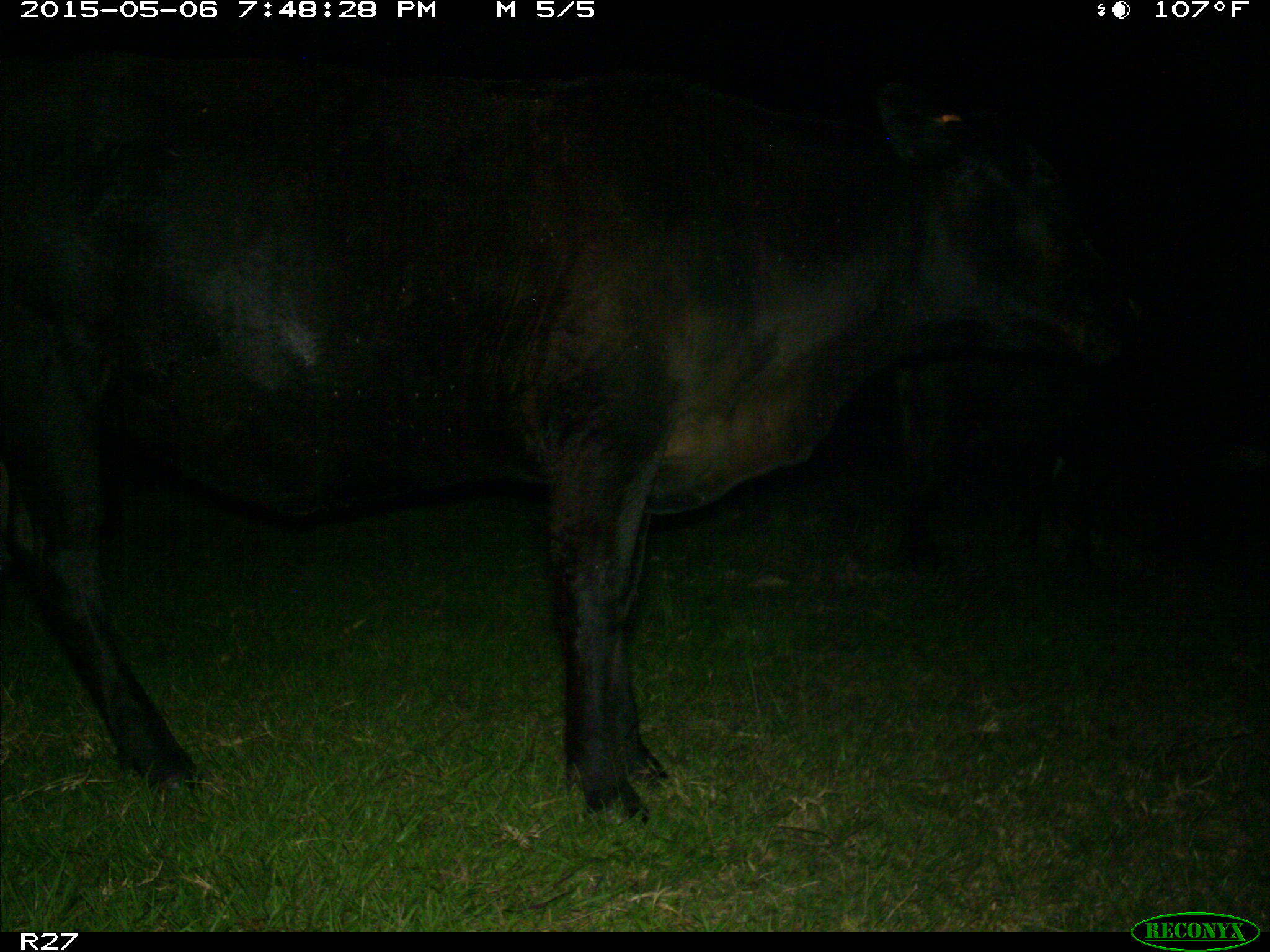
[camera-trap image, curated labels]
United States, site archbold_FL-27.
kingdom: Animalia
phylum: Chordata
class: Mammalia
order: Artiodactyla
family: Bovidae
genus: Bos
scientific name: Bos taurus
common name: domestic cow